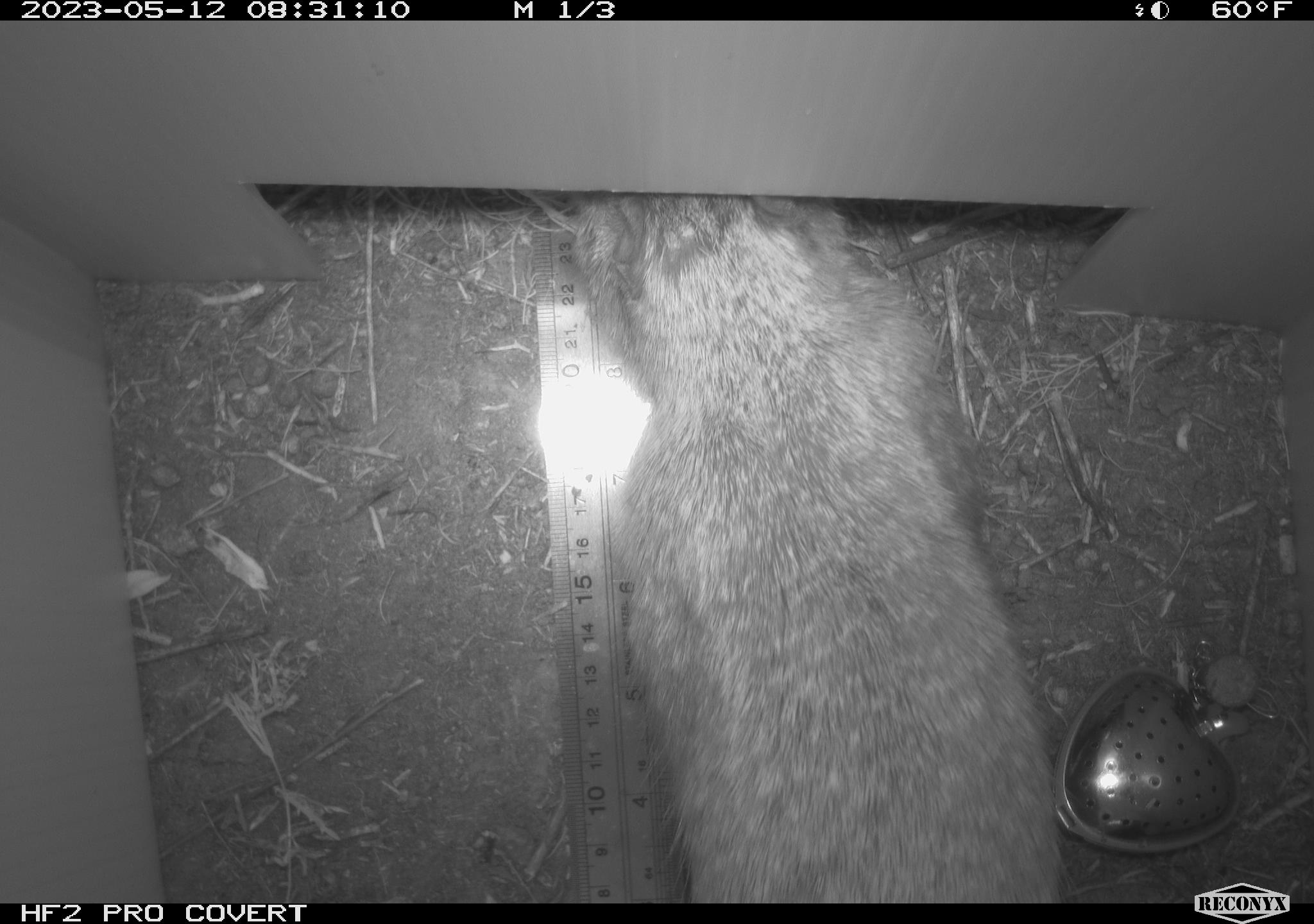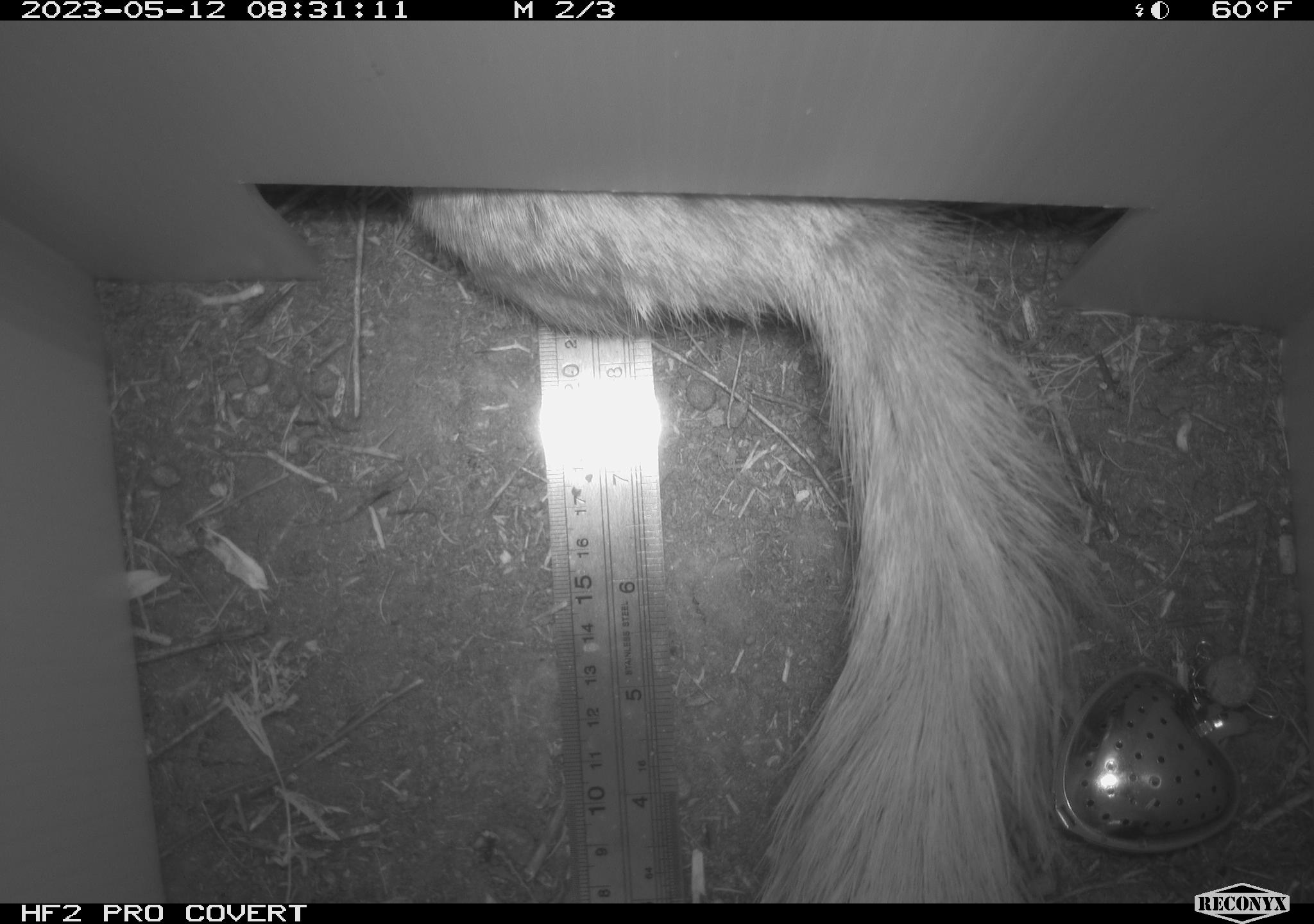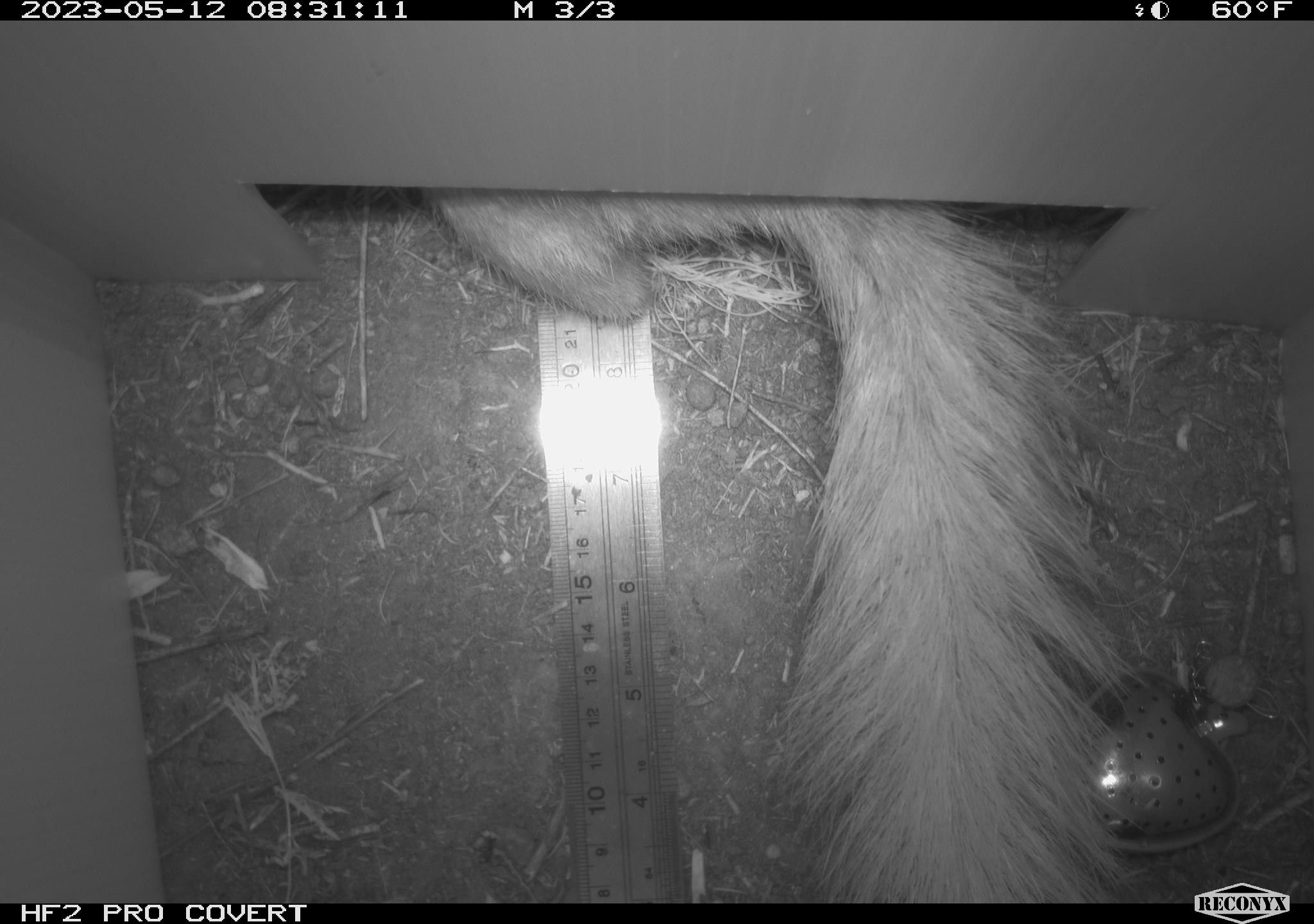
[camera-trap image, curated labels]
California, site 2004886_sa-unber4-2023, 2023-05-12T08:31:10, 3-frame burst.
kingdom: Animalia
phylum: Chordata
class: Mammalia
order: Rodentia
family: Sciuridae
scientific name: Sciuridae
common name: squirrels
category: sciuridae family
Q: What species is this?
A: Sciuridae family (squirrels) (Sciuridae).